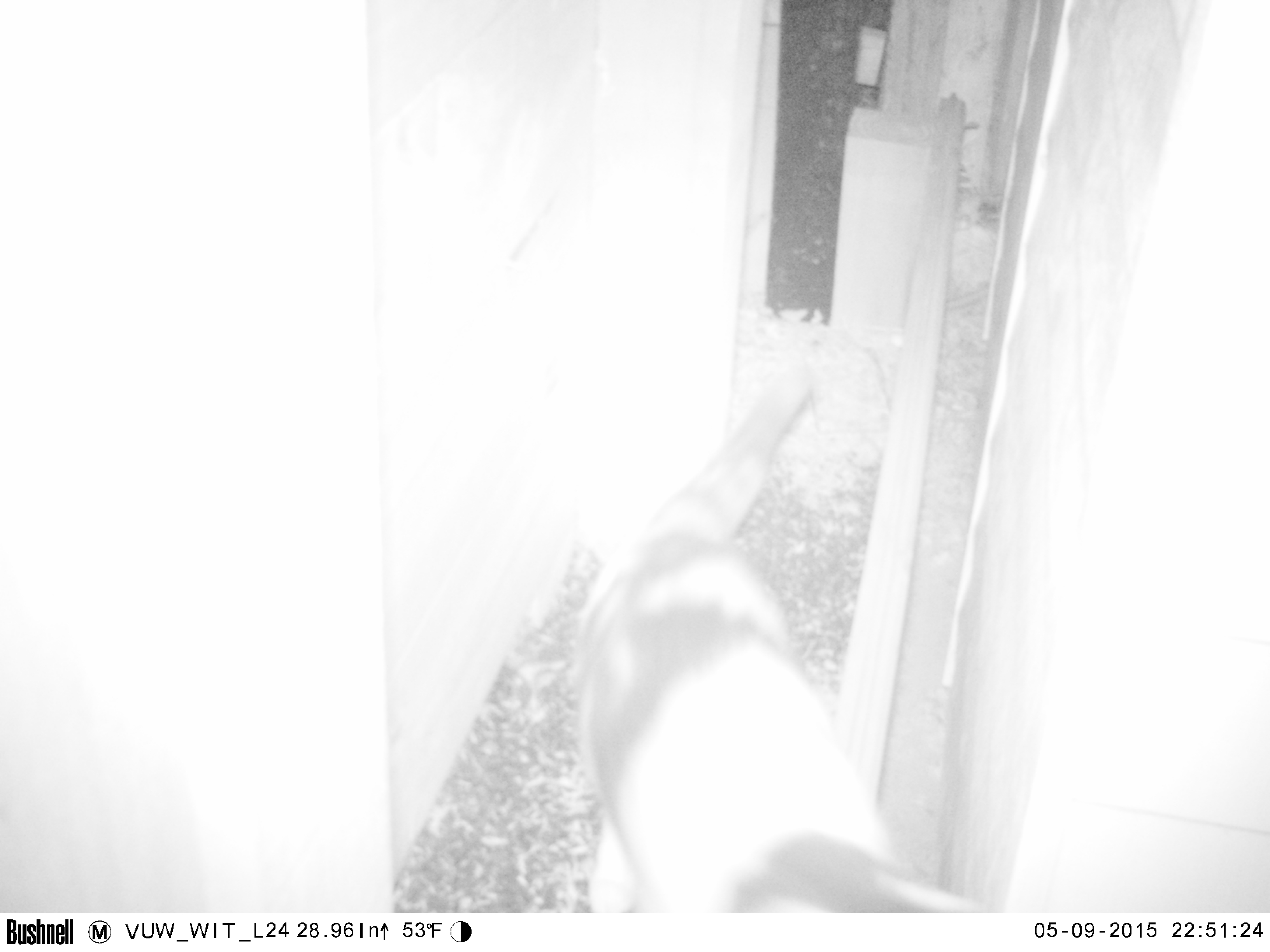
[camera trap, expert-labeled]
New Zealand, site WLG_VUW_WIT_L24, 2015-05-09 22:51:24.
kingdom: Animalia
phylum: Chordata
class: Mammalia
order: Carnivora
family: Felidae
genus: Felis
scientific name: Felis catus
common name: domestic cat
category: cat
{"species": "cat (domestic cat) (Felis catus)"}